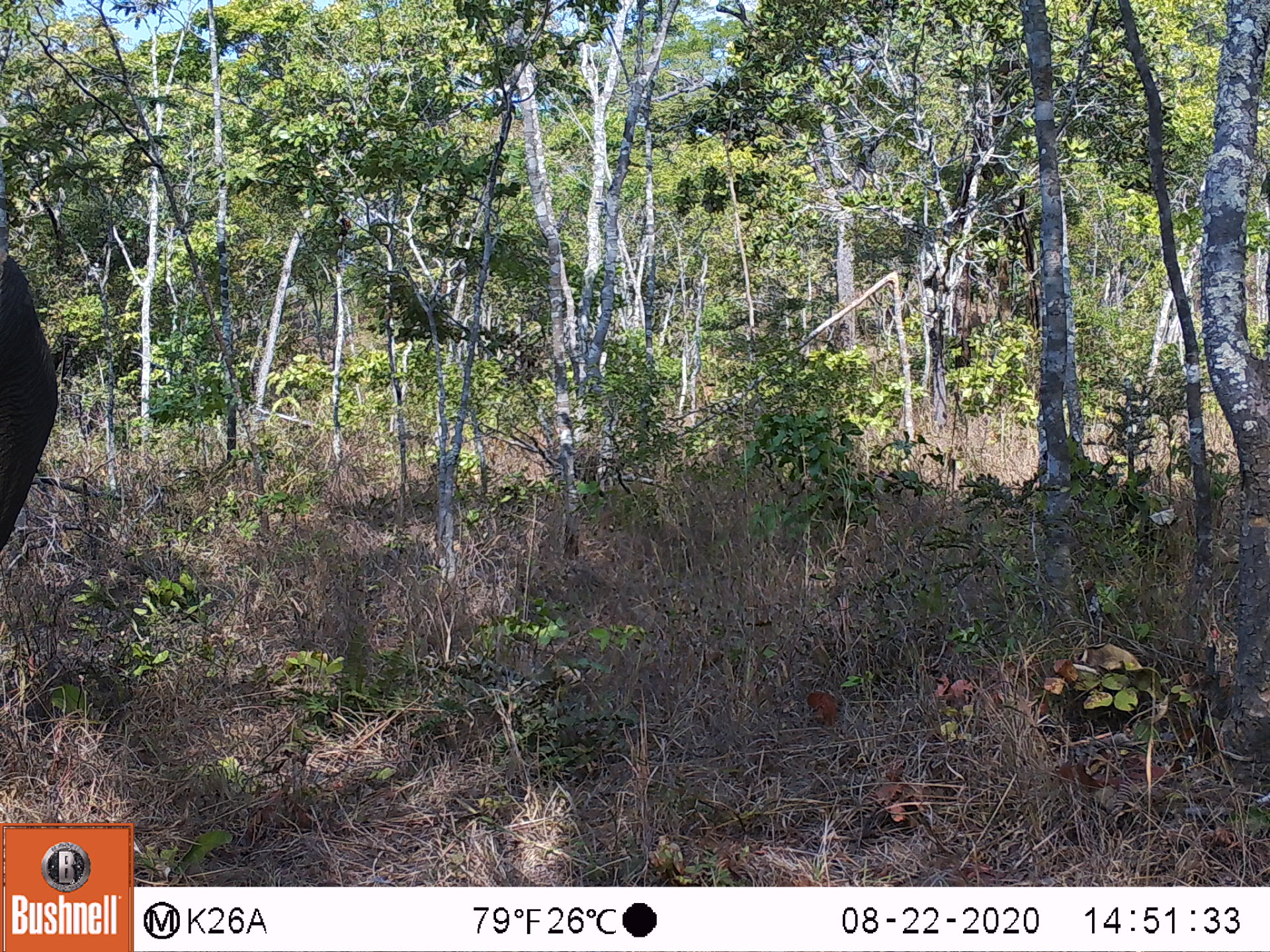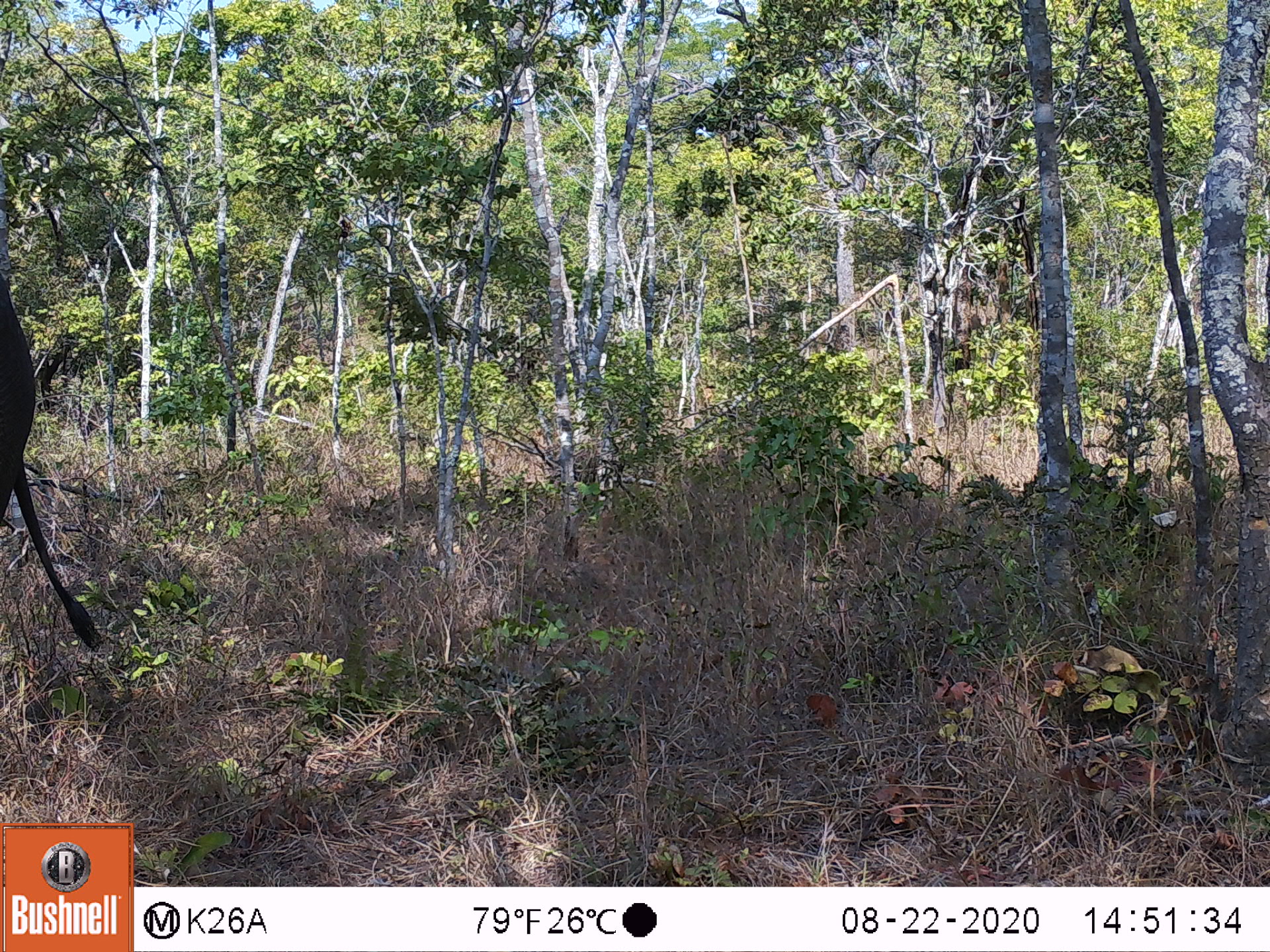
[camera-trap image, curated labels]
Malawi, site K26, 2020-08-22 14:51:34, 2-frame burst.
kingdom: Animalia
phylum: Chordata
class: Mammalia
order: Proboscidea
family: Elephantidae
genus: Loxodonta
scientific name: Loxodonta africana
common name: african savanna elephant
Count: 1.